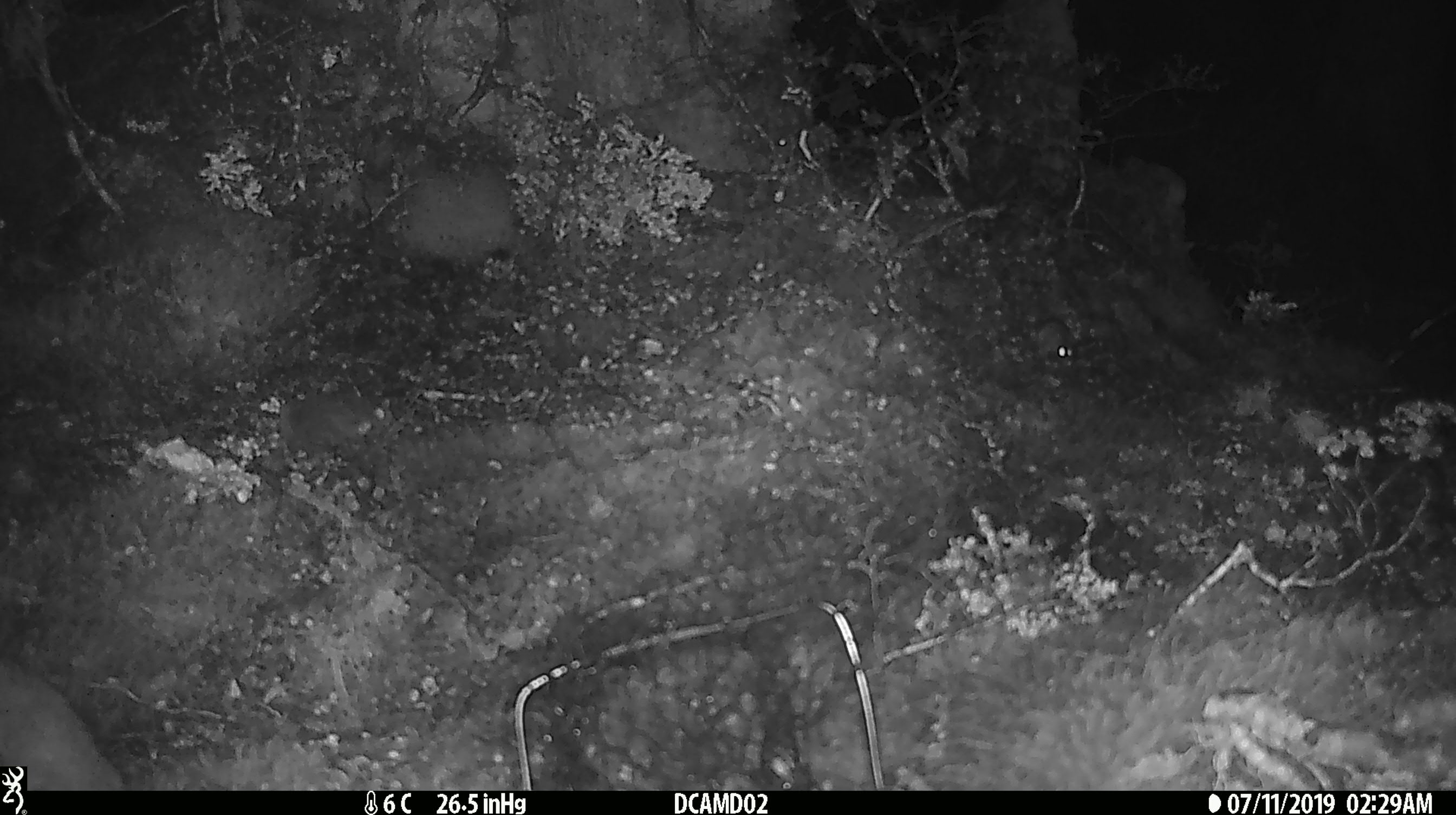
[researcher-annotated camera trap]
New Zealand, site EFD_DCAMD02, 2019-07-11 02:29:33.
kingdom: Animalia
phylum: Chordata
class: Mammalia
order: Rodentia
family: Muridae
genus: Mus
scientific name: Mus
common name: mouse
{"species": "mouse (Mus)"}